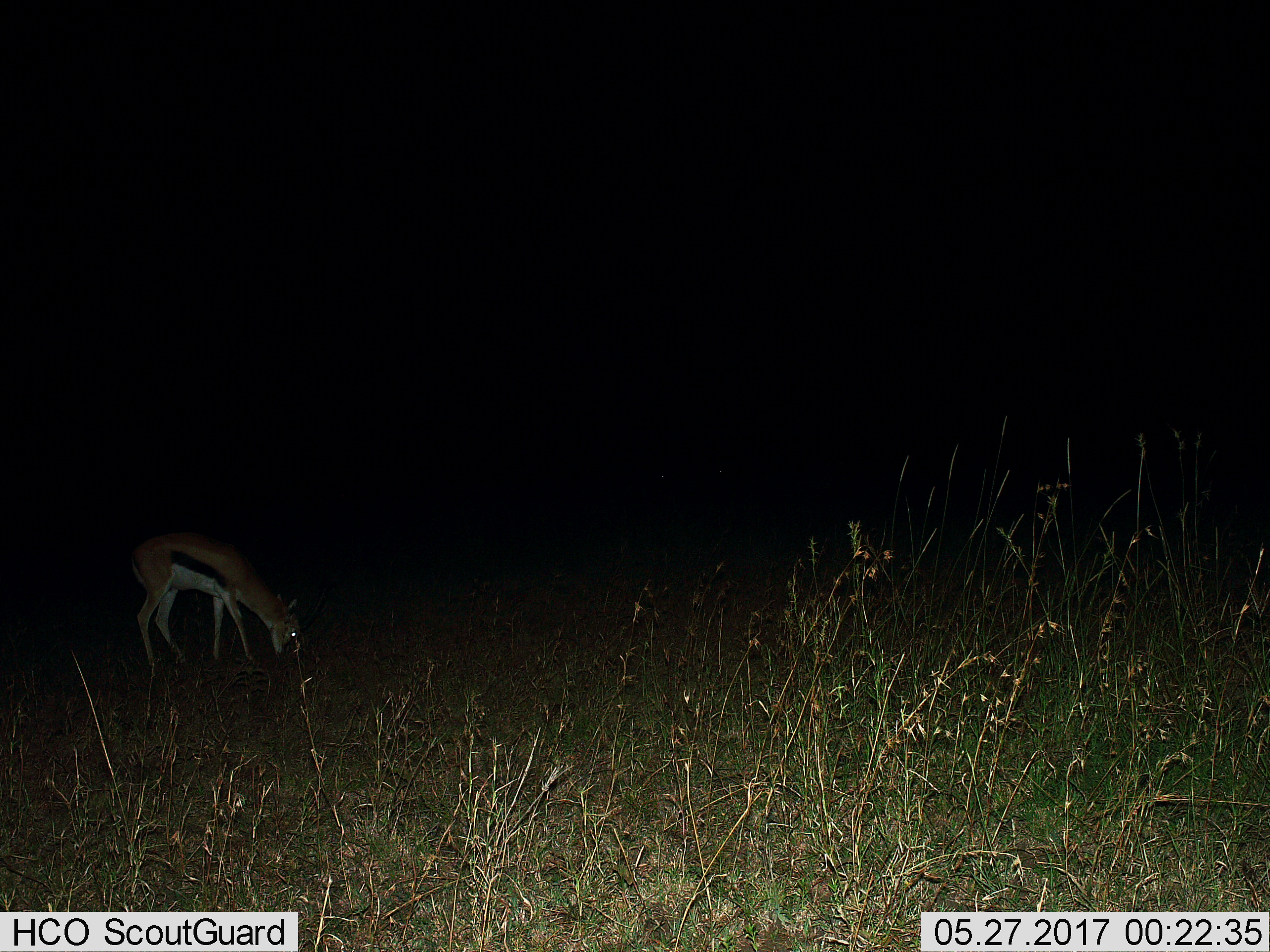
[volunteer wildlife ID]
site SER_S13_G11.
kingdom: Animalia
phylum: Chordata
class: Mammalia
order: Artiodactyla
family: Bovidae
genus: Eudorcas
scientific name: Eudorcas thomsonii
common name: thomson's gazelle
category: gazellethomsons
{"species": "gazellethomsons (thomson's gazelle) (Eudorcas thomsonii)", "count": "1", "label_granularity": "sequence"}